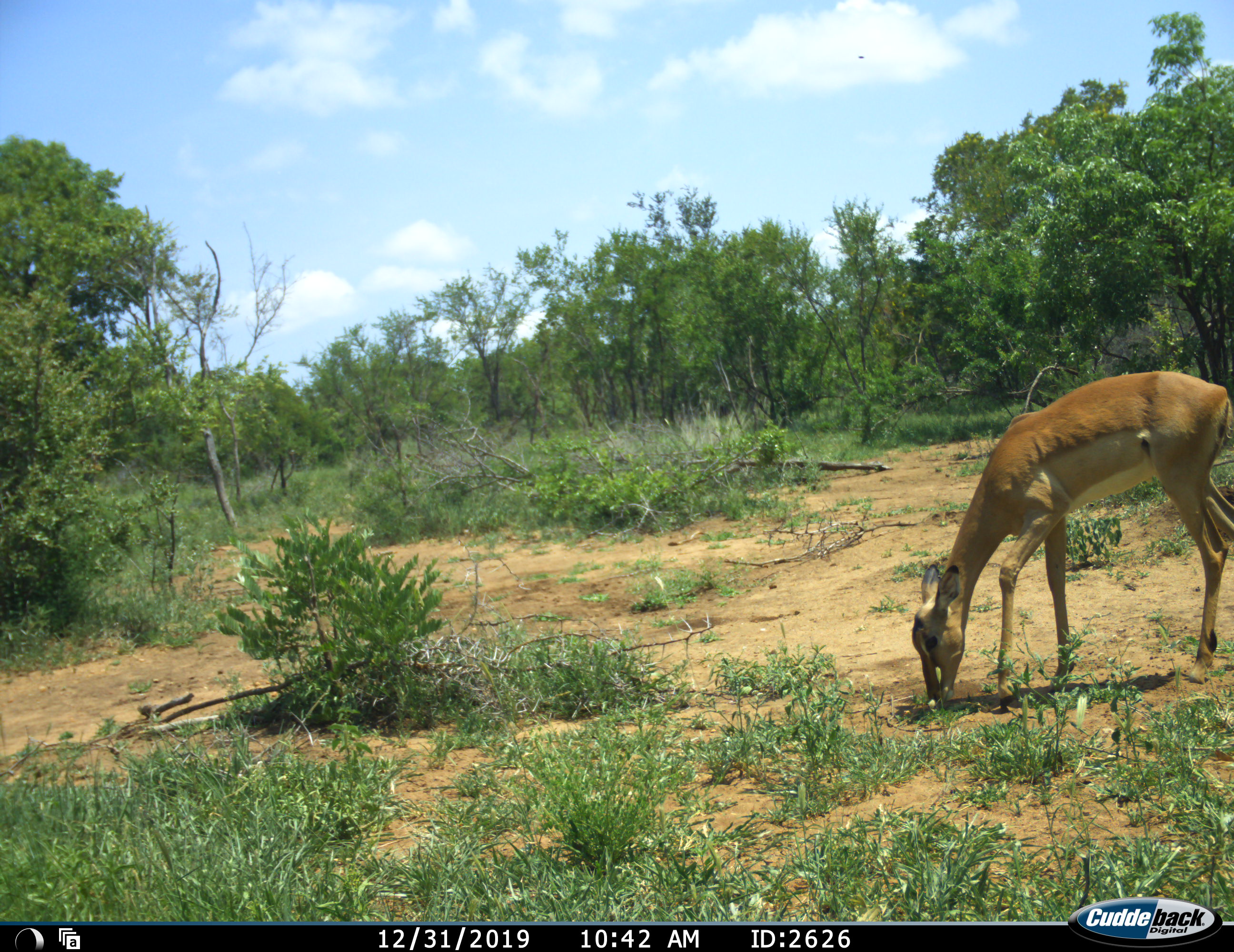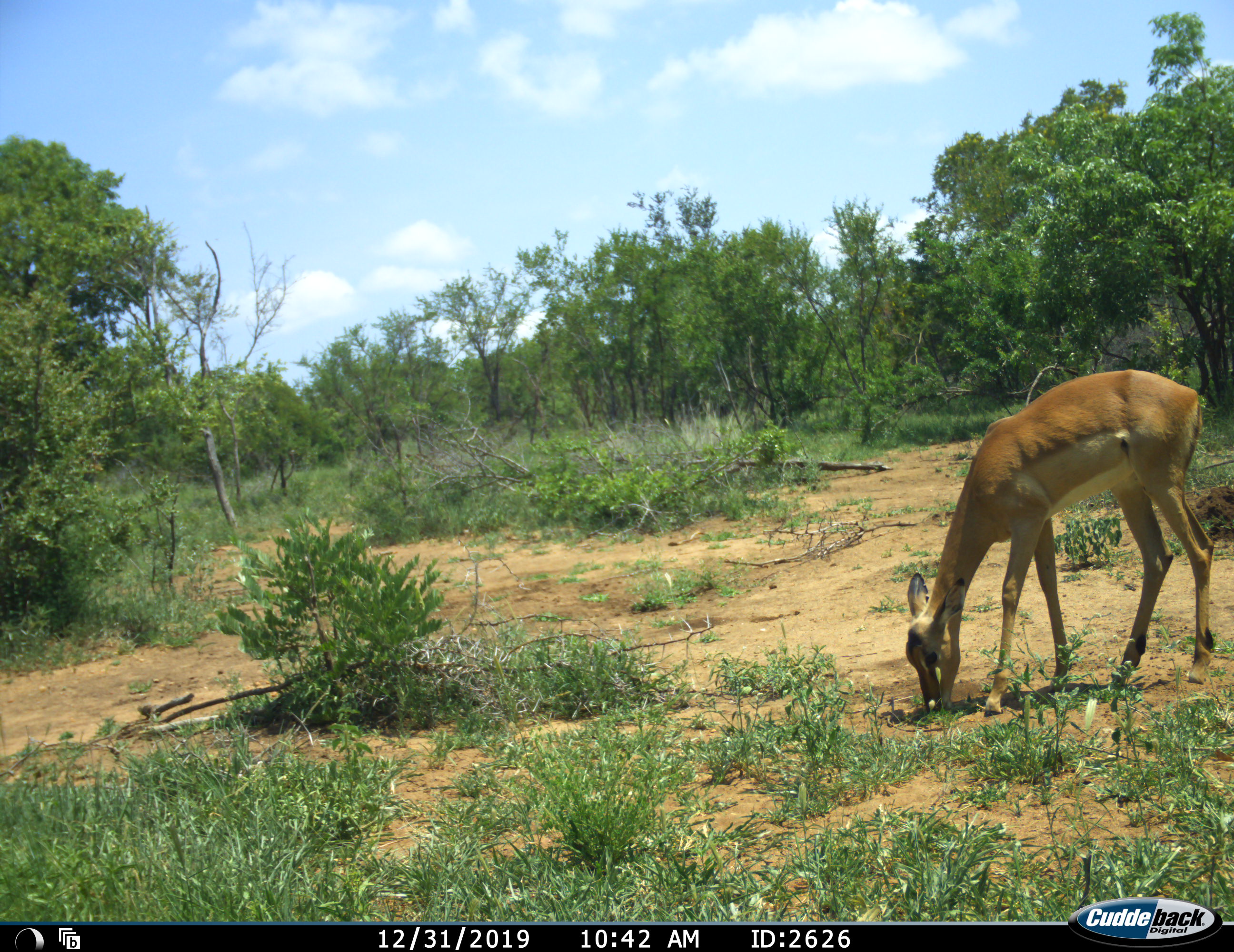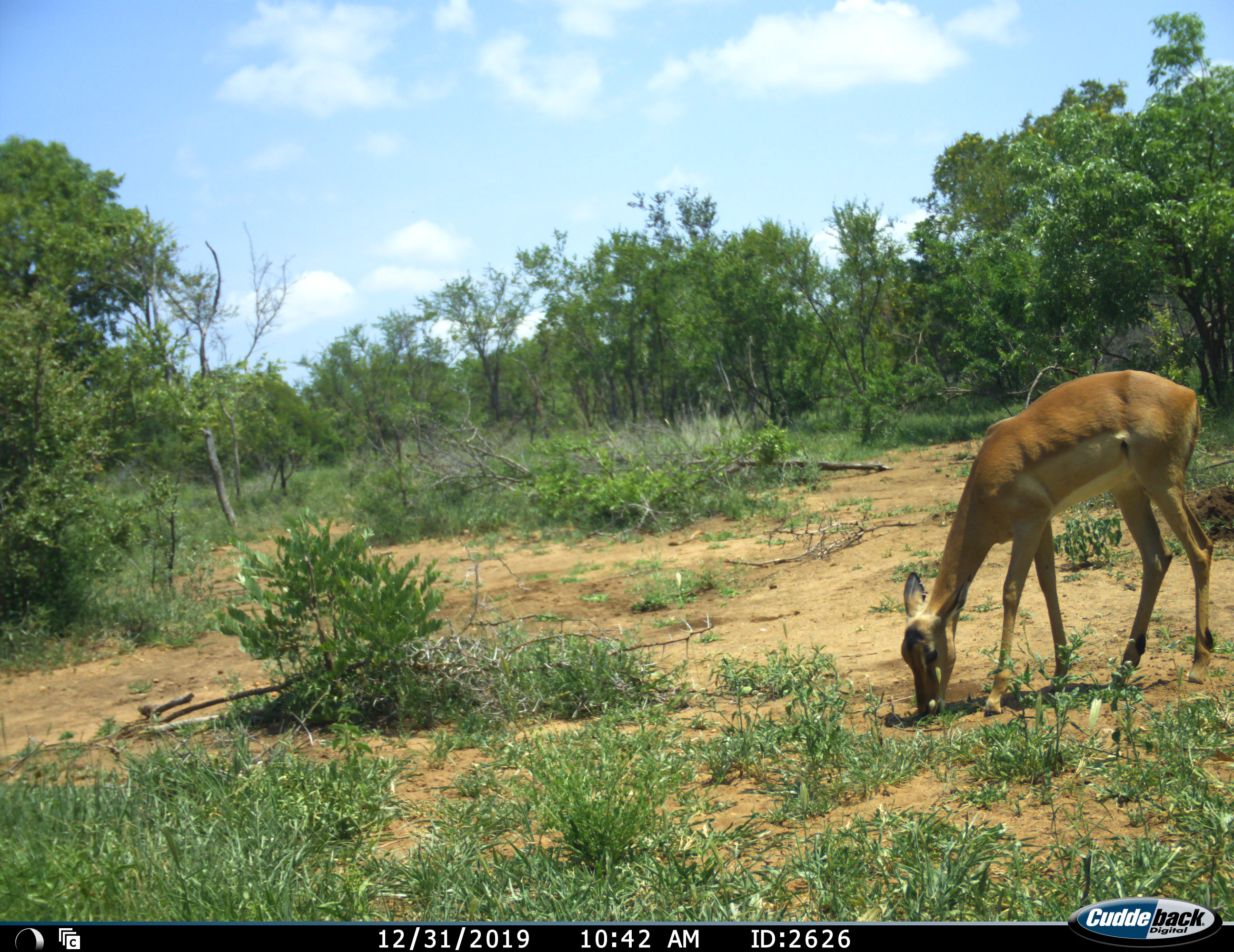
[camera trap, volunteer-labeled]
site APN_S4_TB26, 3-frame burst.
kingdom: Animalia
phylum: Chordata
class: Mammalia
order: Artiodactyla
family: Bovidae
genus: Aepyceros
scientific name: Aepyceros melampus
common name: impala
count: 1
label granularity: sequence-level